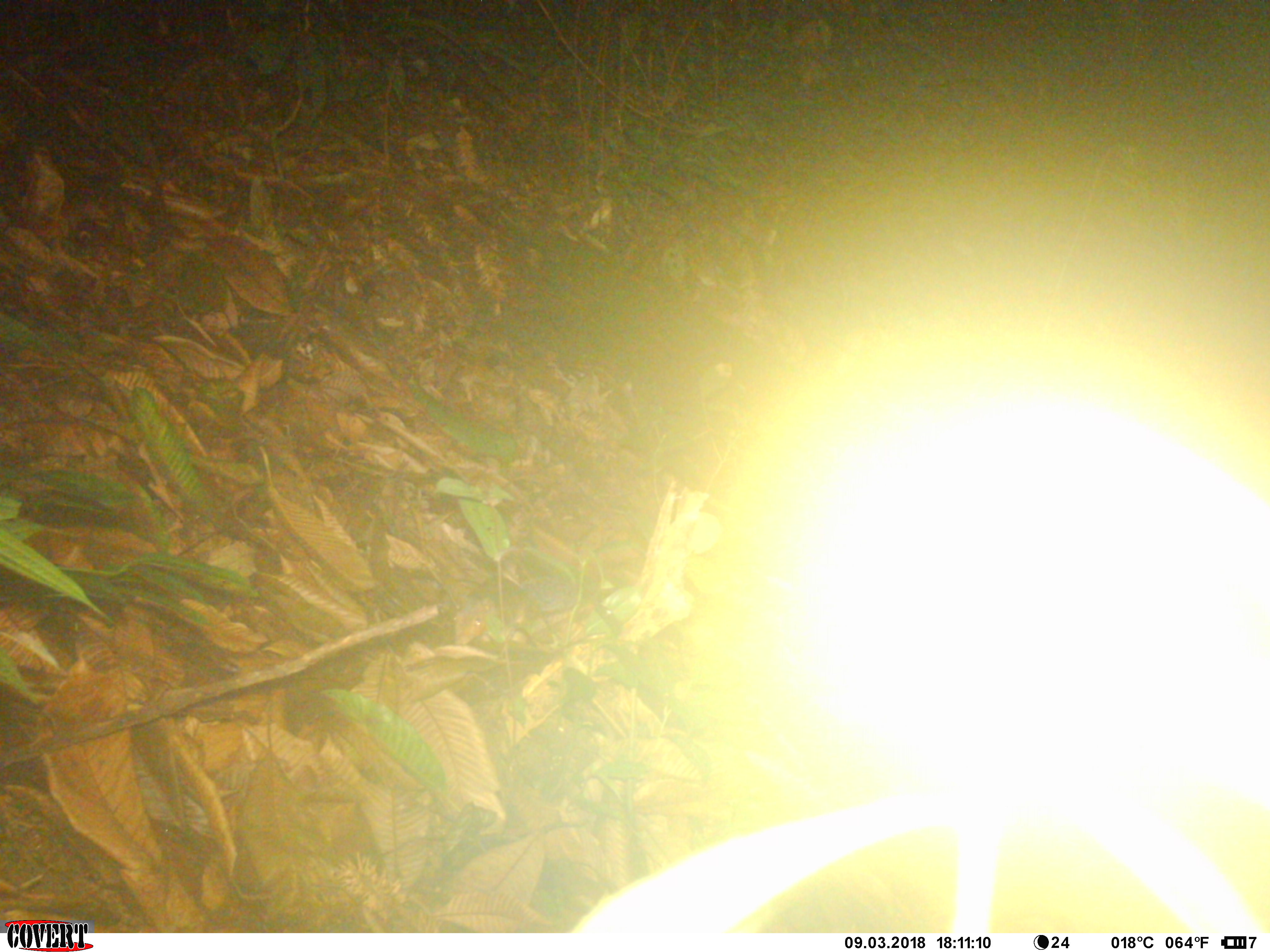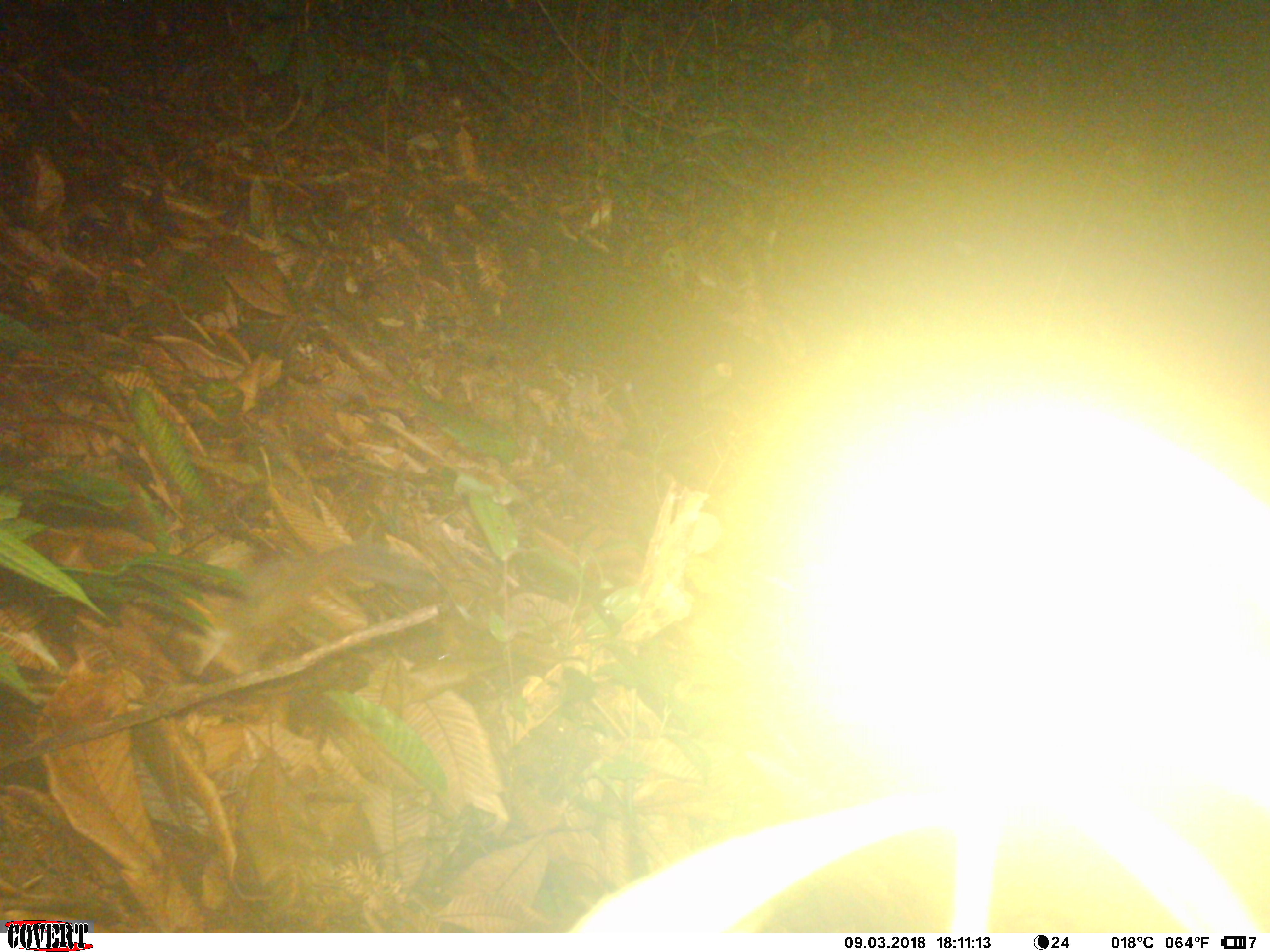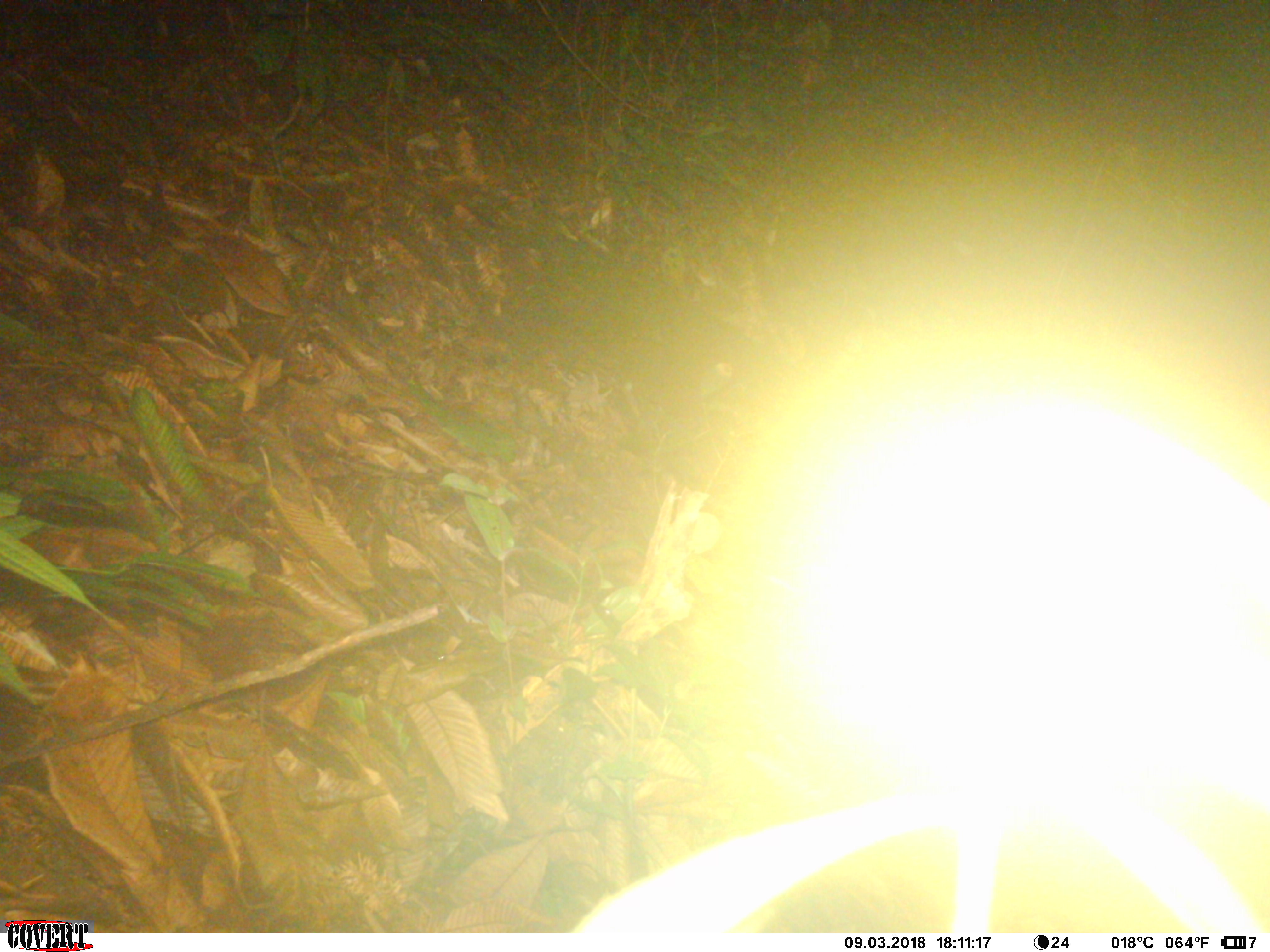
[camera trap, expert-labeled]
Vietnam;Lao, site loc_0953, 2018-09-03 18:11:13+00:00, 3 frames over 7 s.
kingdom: Animalia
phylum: Chordata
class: Mammalia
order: Rodentia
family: Sciuridae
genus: Dremomys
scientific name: Dremomys rufigenis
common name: red-cheeked squirrel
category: red cheeked squirrel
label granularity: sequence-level